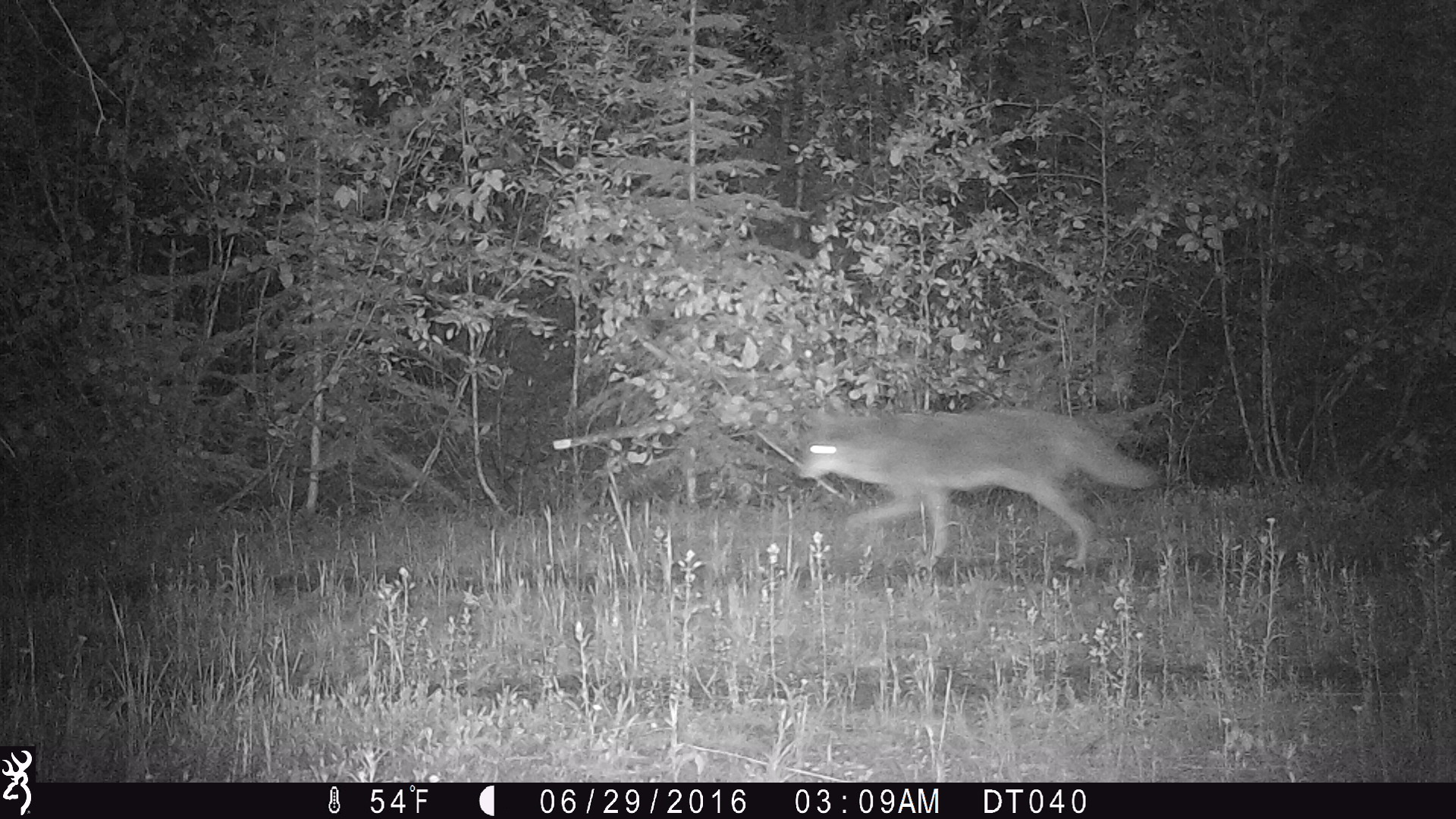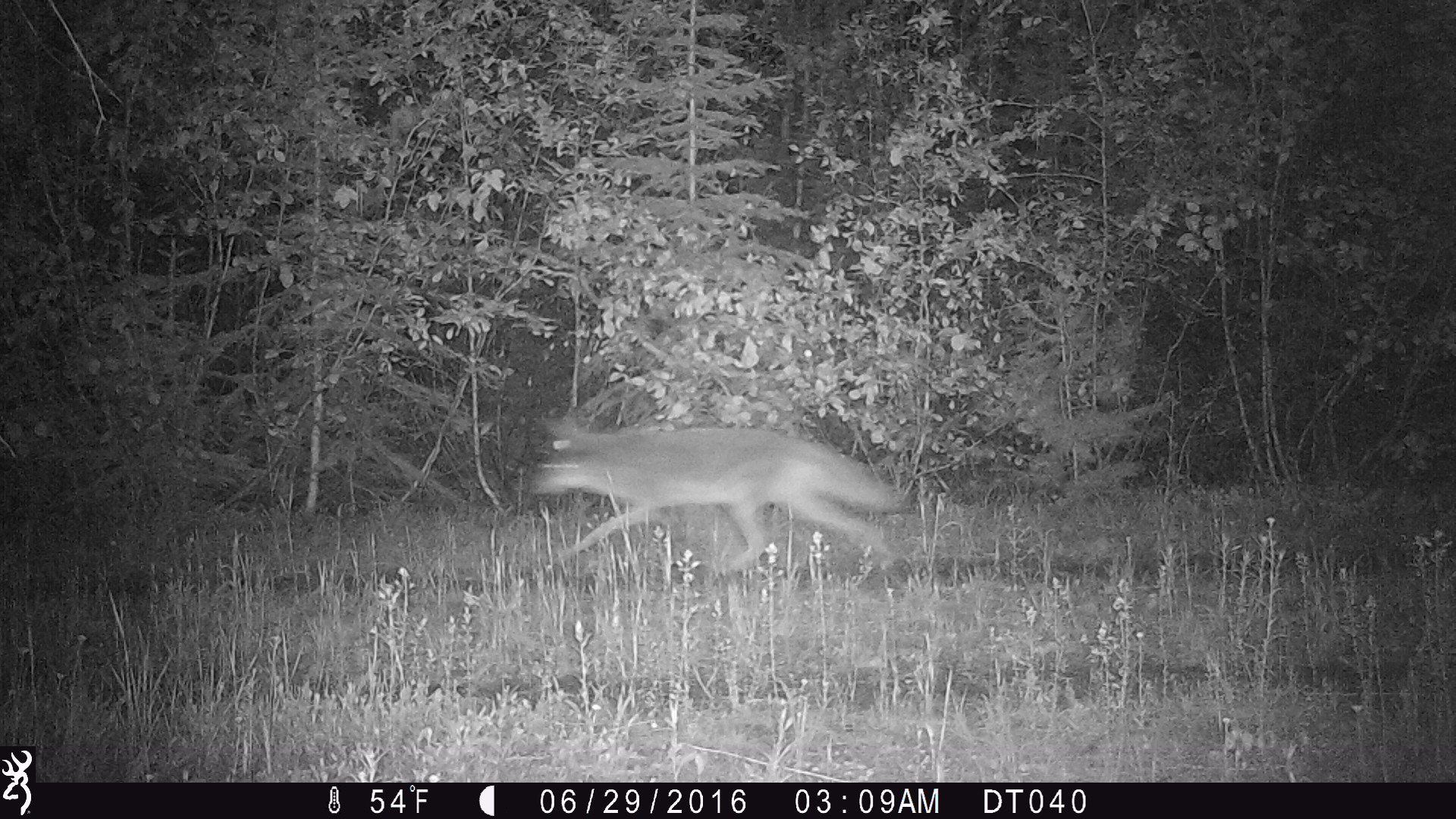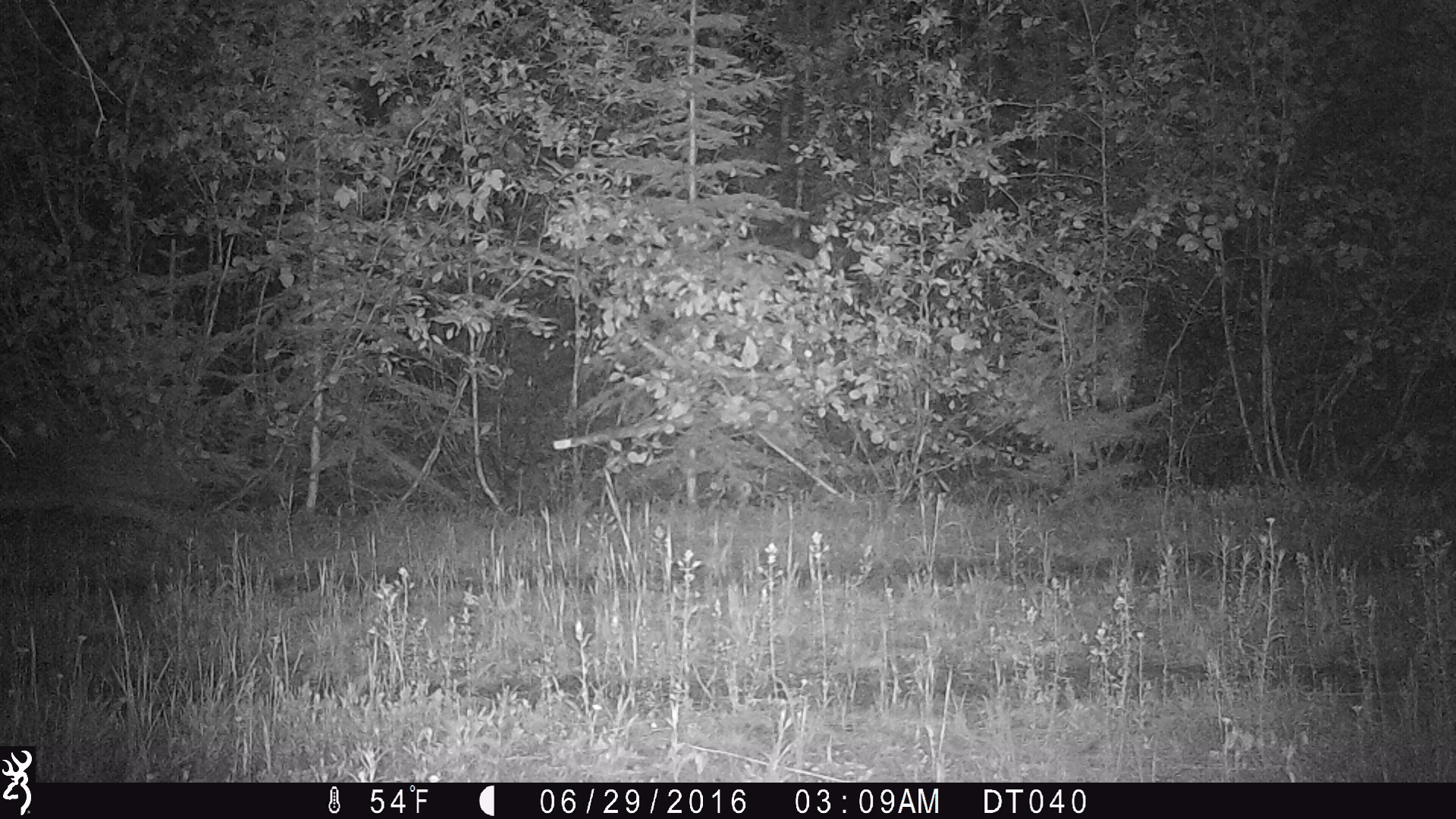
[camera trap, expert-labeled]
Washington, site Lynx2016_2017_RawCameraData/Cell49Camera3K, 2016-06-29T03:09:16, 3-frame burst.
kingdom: Animalia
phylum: Chordata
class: Mammalia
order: Carnivora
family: Canidae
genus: Canis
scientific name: Canis latrans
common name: coyote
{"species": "Canis latrans (coyote)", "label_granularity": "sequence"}